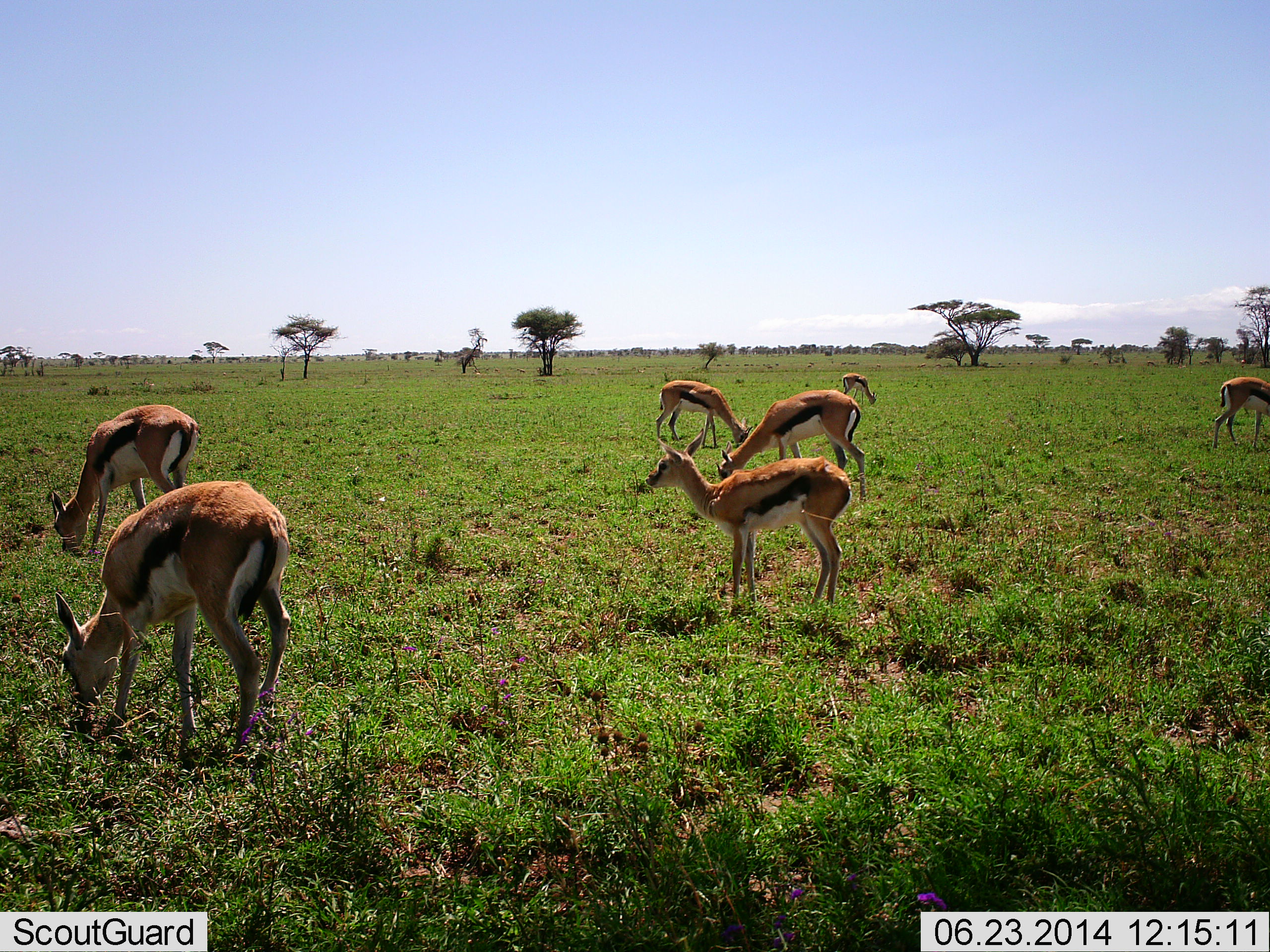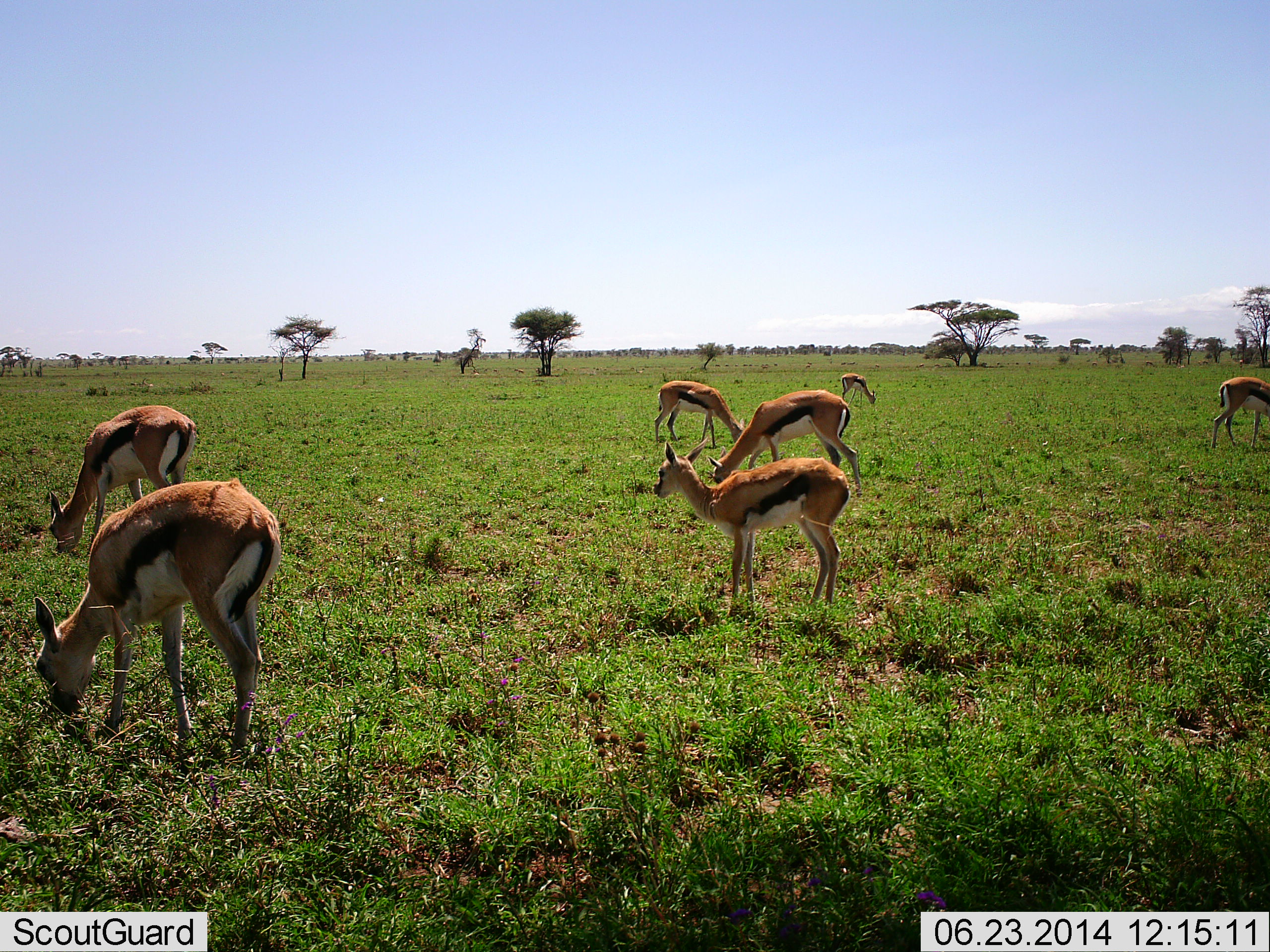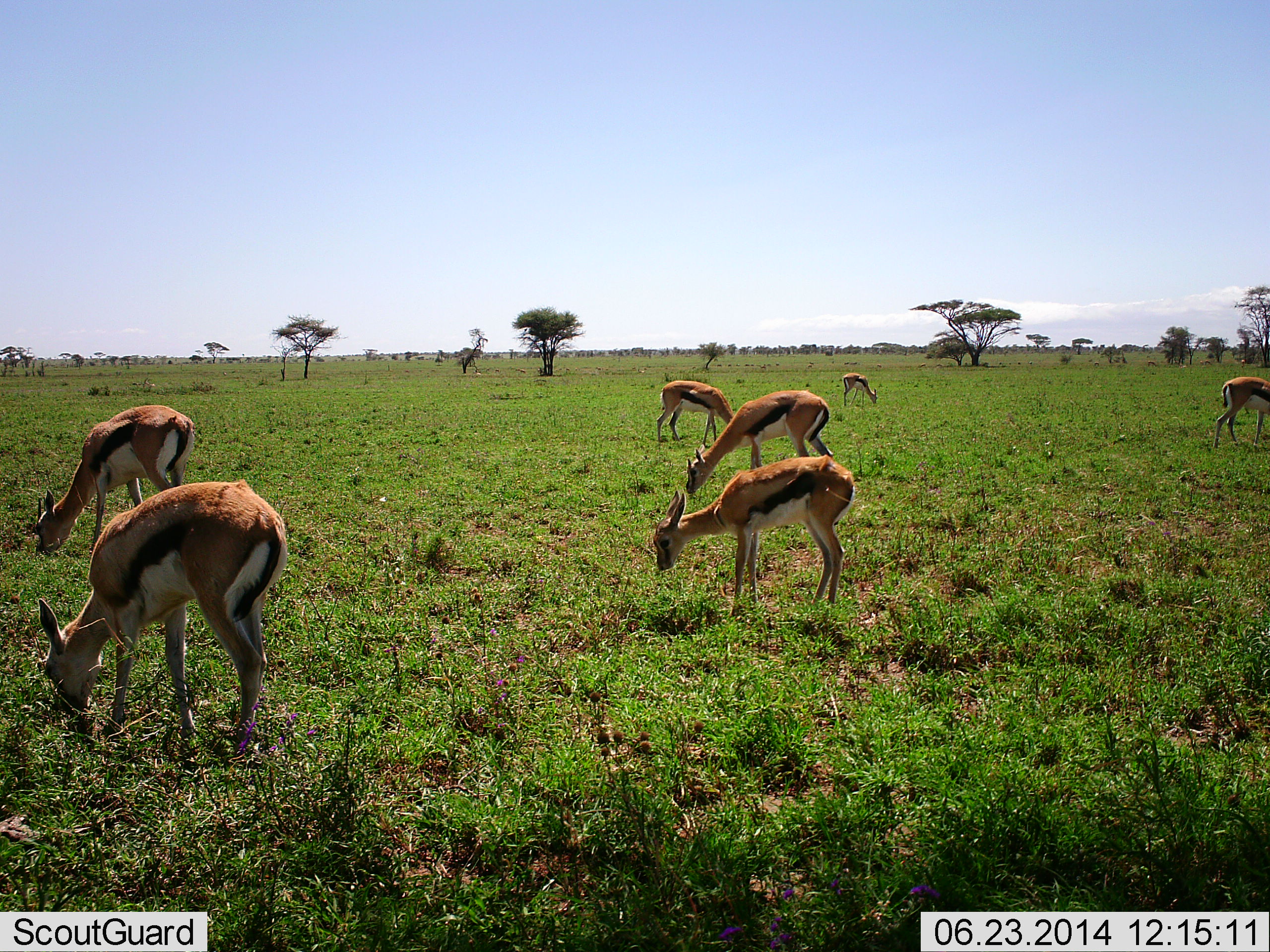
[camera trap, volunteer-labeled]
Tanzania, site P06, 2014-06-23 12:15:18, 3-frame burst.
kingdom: Animalia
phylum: Chordata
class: Mammalia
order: Artiodactyla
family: Bovidae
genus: Eudorcas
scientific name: Eudorcas thomsonii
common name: thomson's gazelle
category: gazellethomsons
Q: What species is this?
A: Gazellethomsons (thomson's gazelle) (Eudorcas thomsonii).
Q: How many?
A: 7.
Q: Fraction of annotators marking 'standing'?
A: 50%.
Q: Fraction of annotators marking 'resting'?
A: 0%.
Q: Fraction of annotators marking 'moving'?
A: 0%.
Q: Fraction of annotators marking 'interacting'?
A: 0%.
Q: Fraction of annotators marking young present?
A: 30%.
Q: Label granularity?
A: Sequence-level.